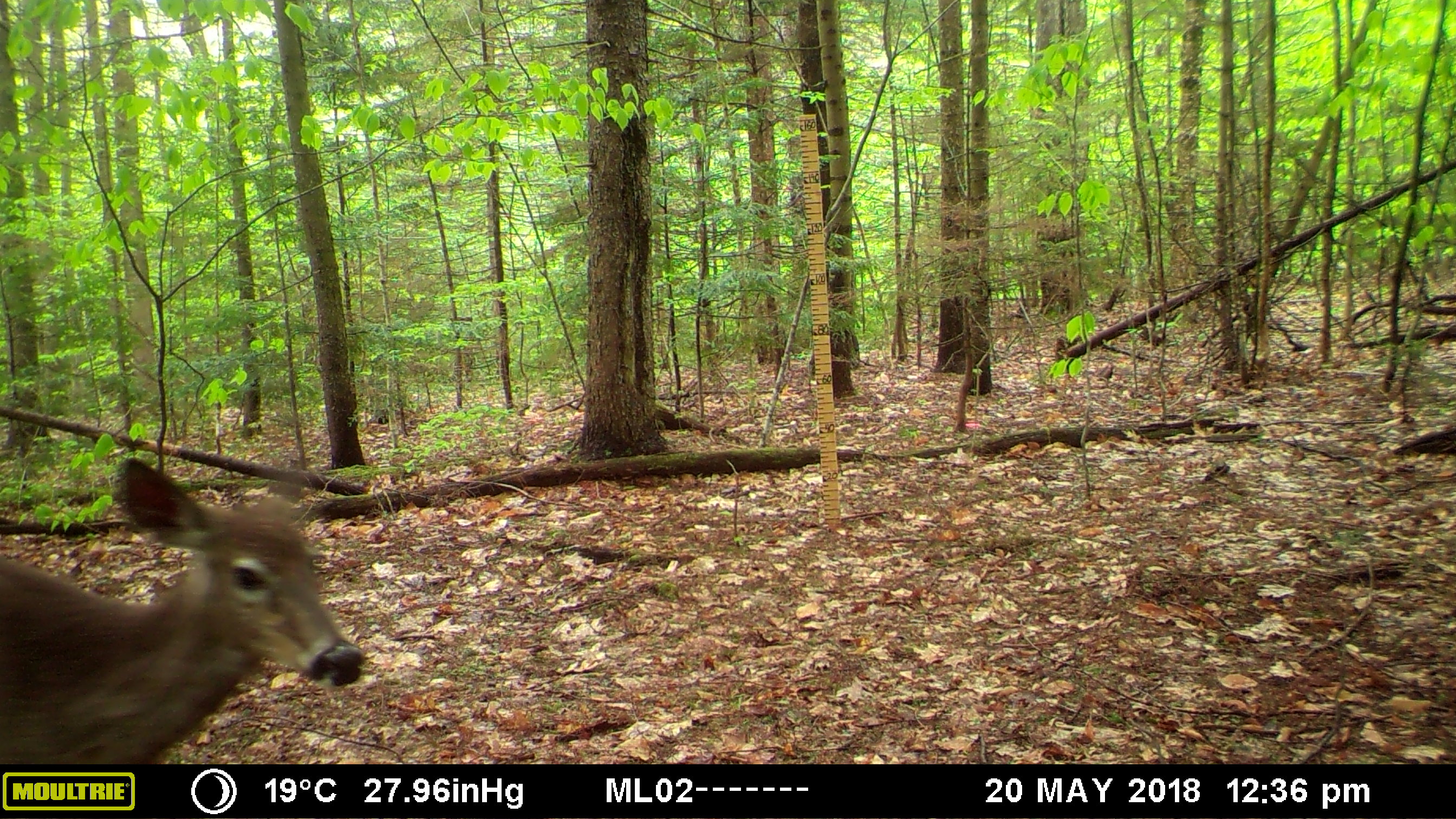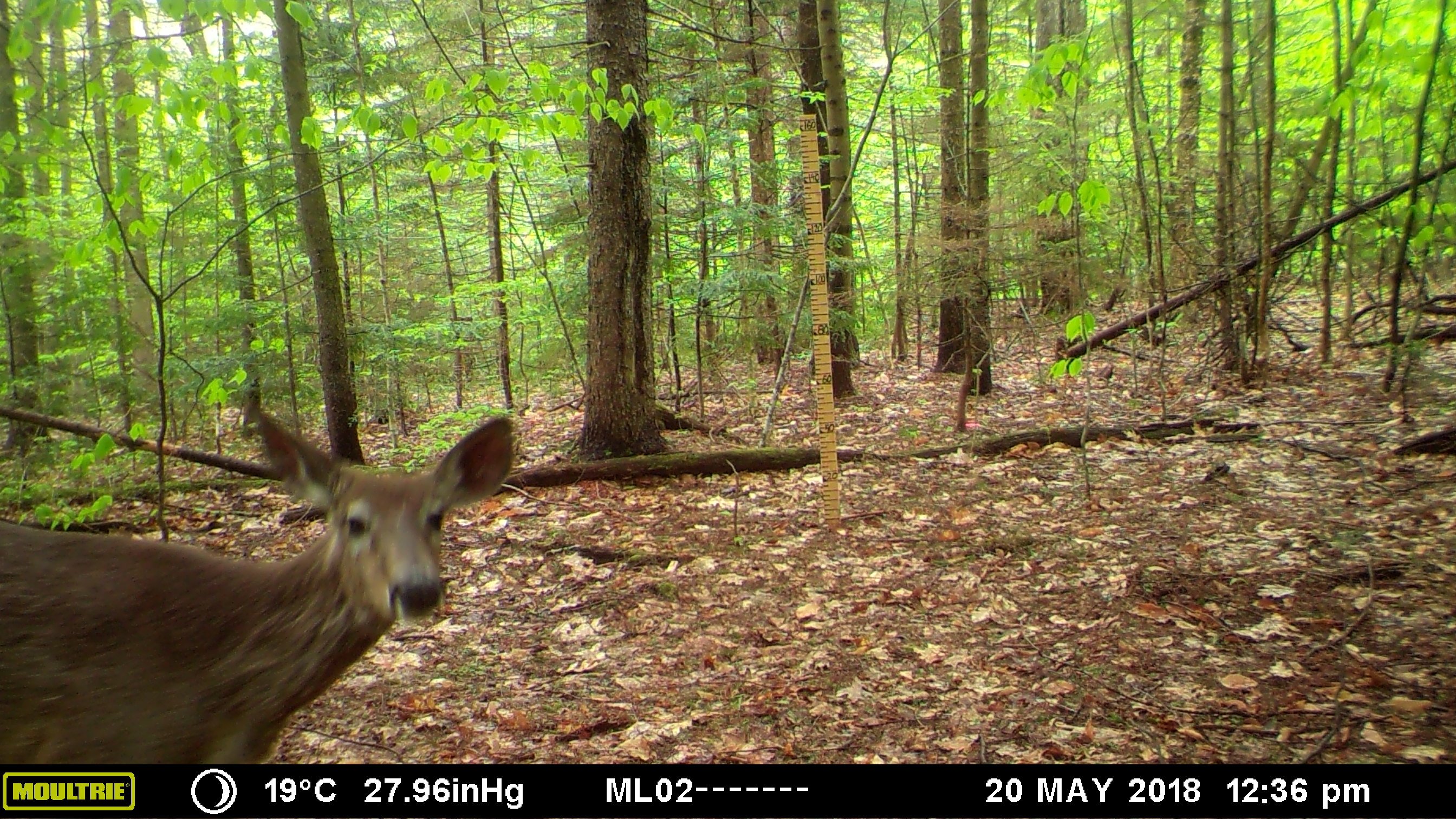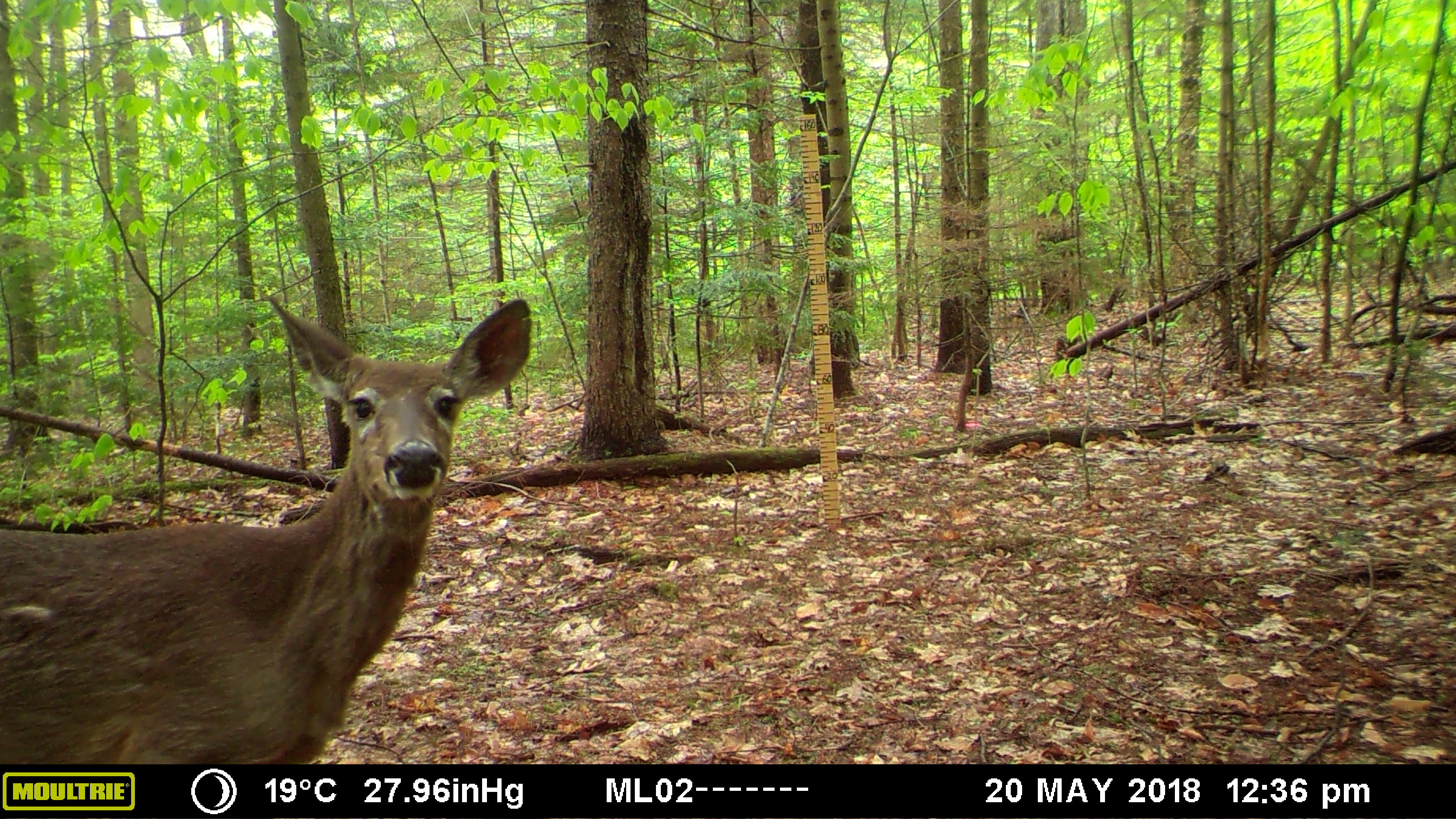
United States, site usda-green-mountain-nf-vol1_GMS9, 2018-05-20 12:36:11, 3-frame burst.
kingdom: Animalia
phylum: Chordata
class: Mammalia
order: Artiodactyla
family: Cervidae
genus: Odocoileus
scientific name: Odocoileus virginianus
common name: white-tailed deer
White-tailed deer (Odocoileus virginianus).